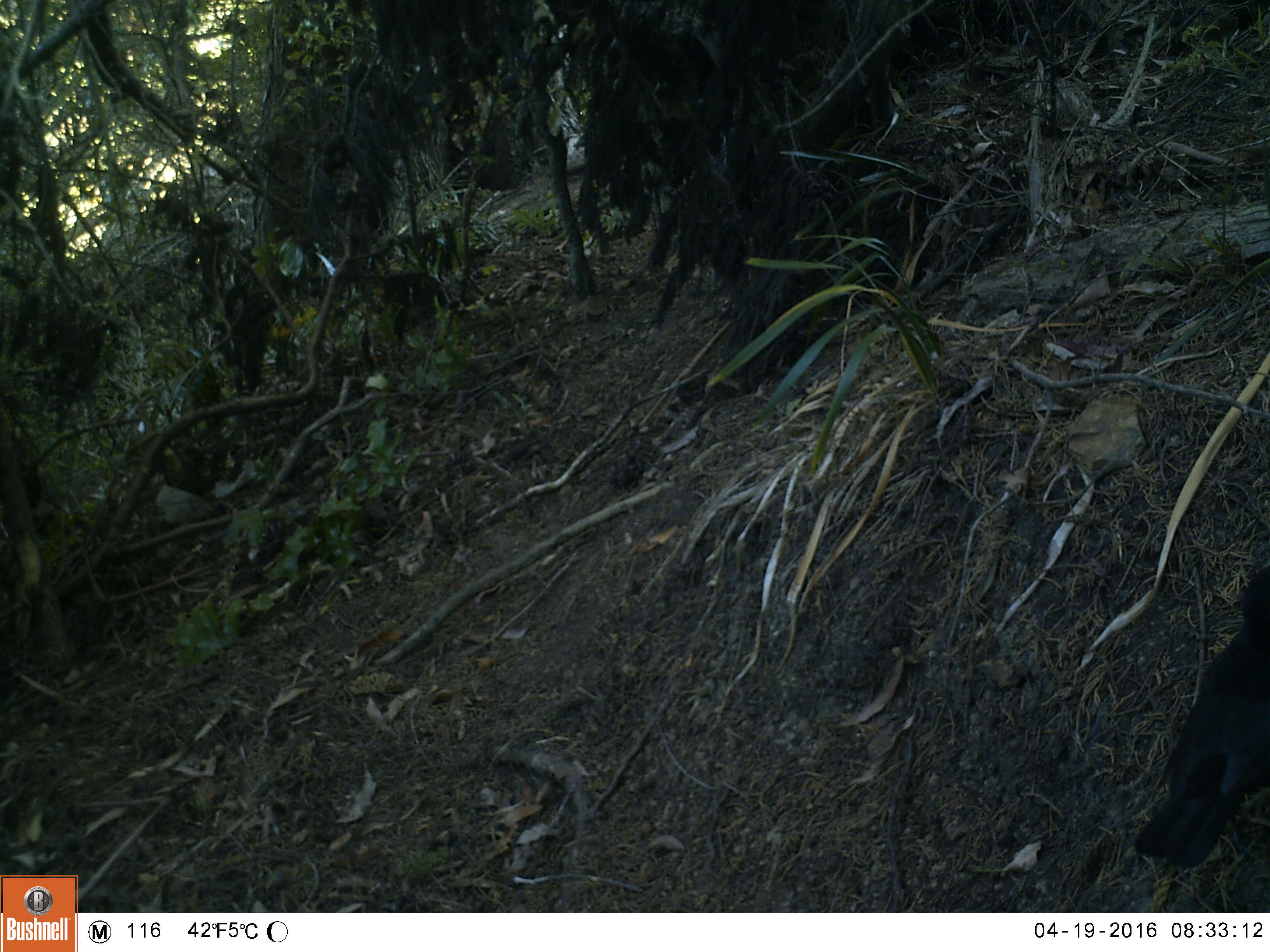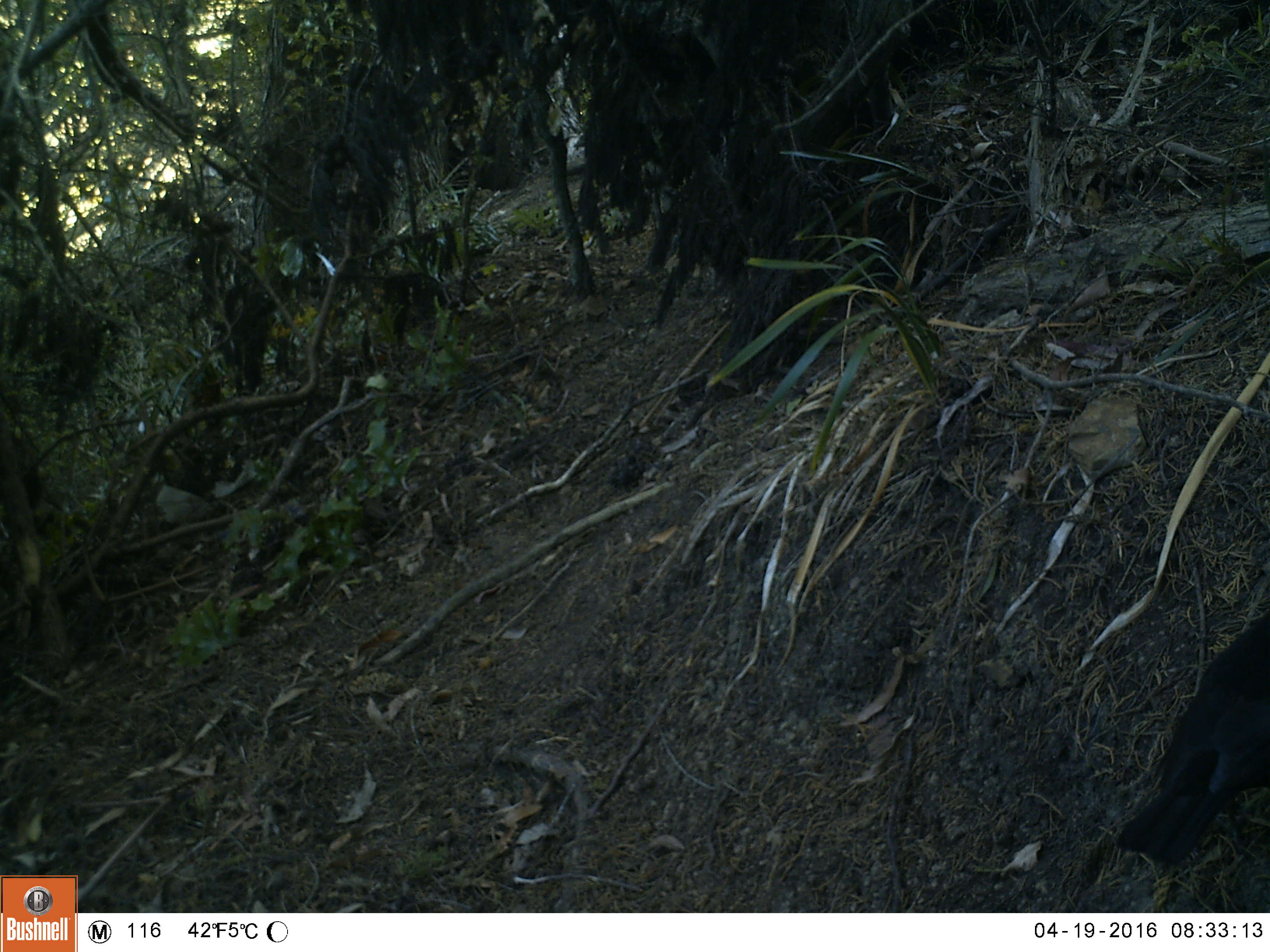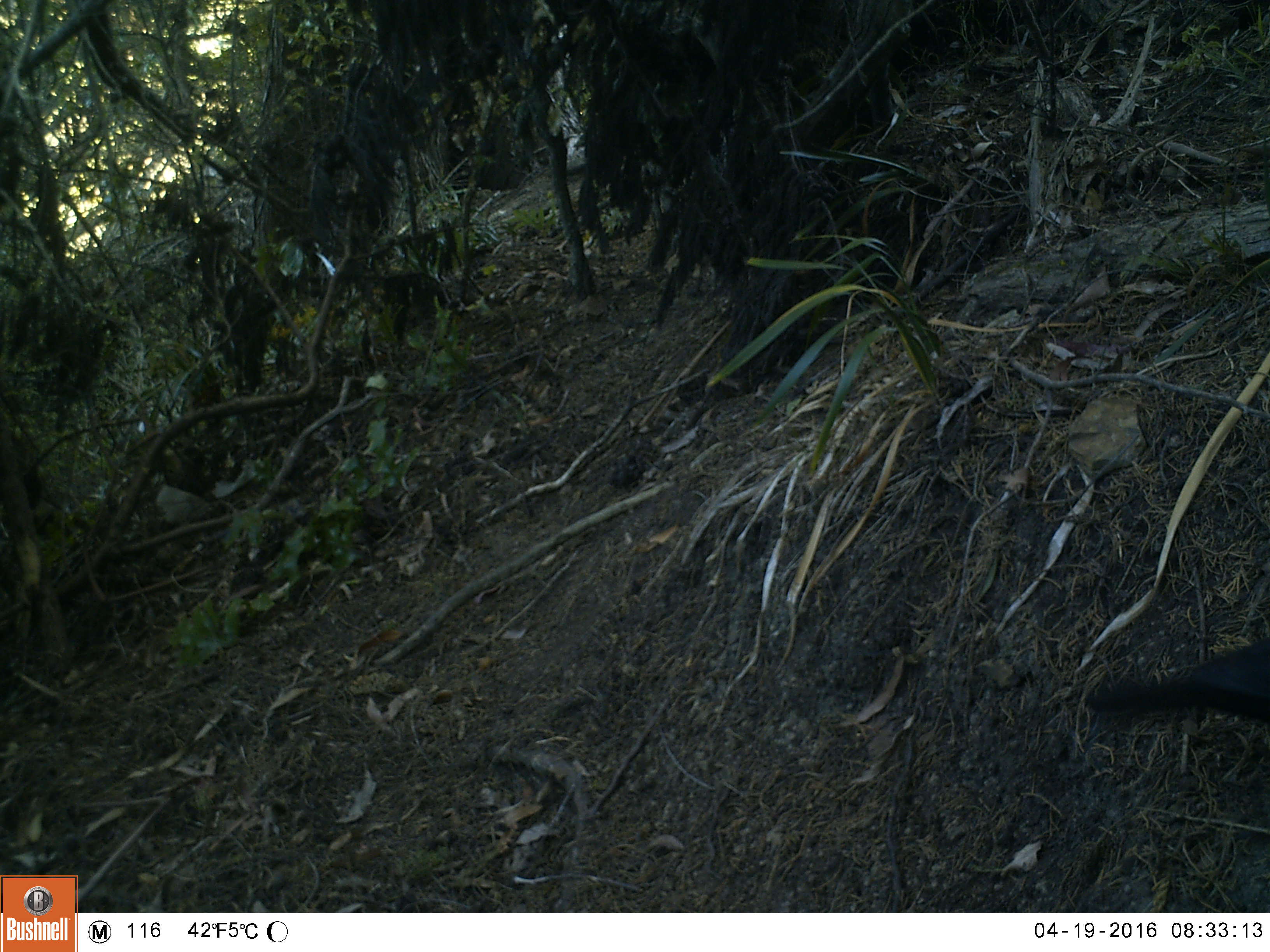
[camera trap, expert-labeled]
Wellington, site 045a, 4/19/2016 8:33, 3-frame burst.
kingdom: Animalia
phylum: Chordata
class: Aves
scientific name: Aves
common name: bird